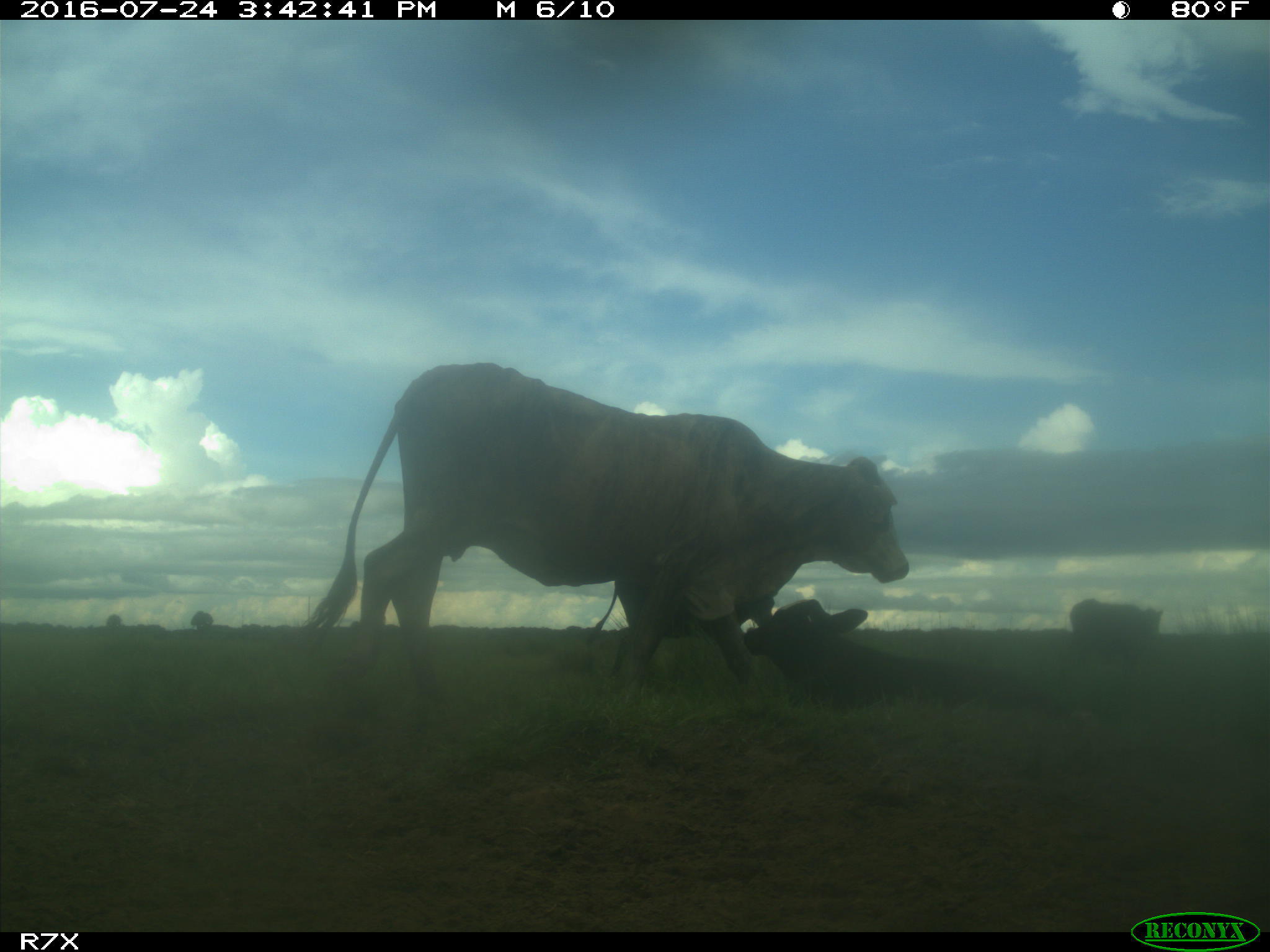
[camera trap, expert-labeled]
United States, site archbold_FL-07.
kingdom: Animalia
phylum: Chordata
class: Mammalia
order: Artiodactyla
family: Bovidae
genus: Bos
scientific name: Bos taurus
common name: domestic cow